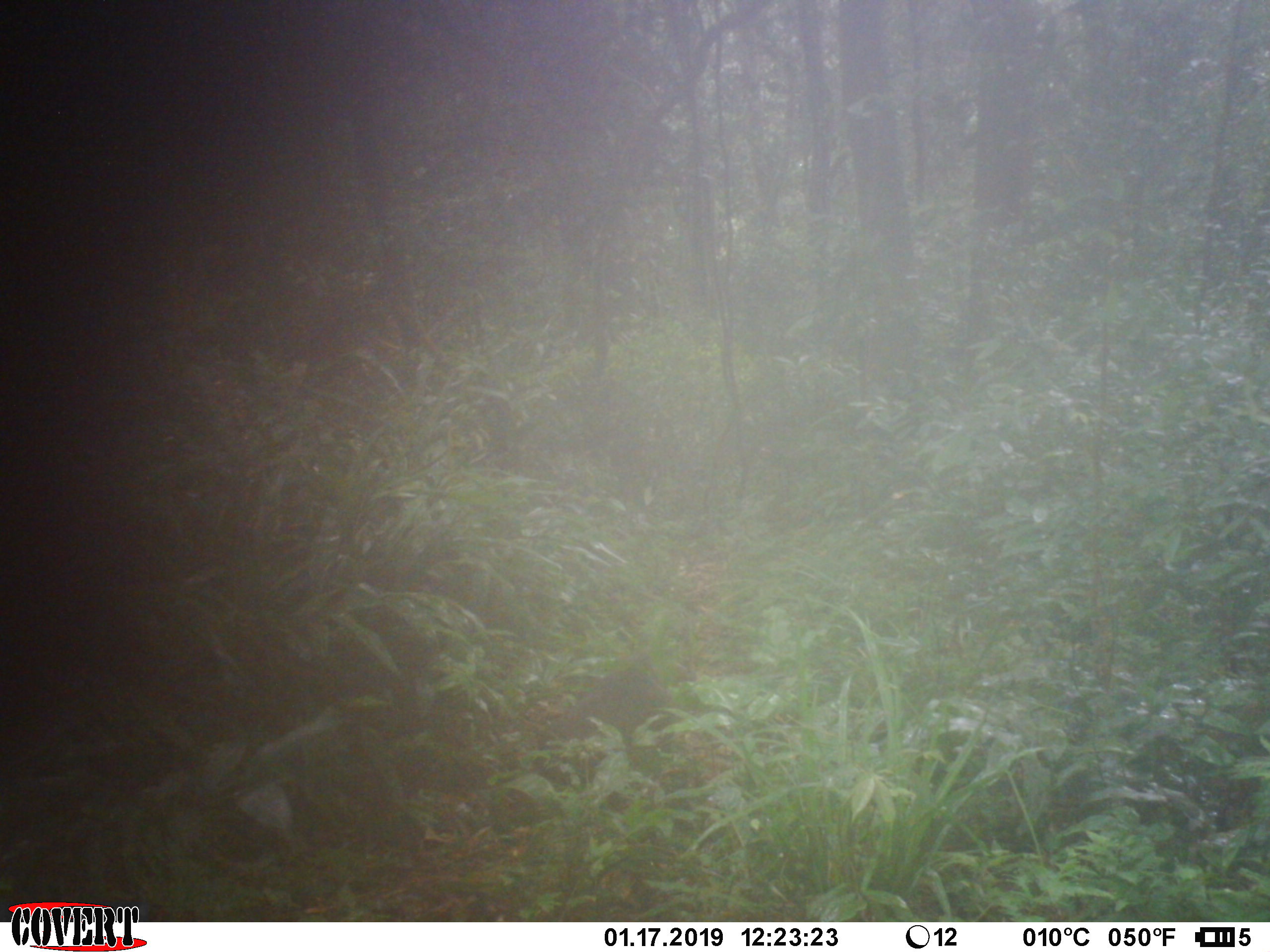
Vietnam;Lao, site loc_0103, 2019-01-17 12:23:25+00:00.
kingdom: Animalia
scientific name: Animalia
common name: animal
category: unidentified animal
Unidentified animal (animal) (Animalia). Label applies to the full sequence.